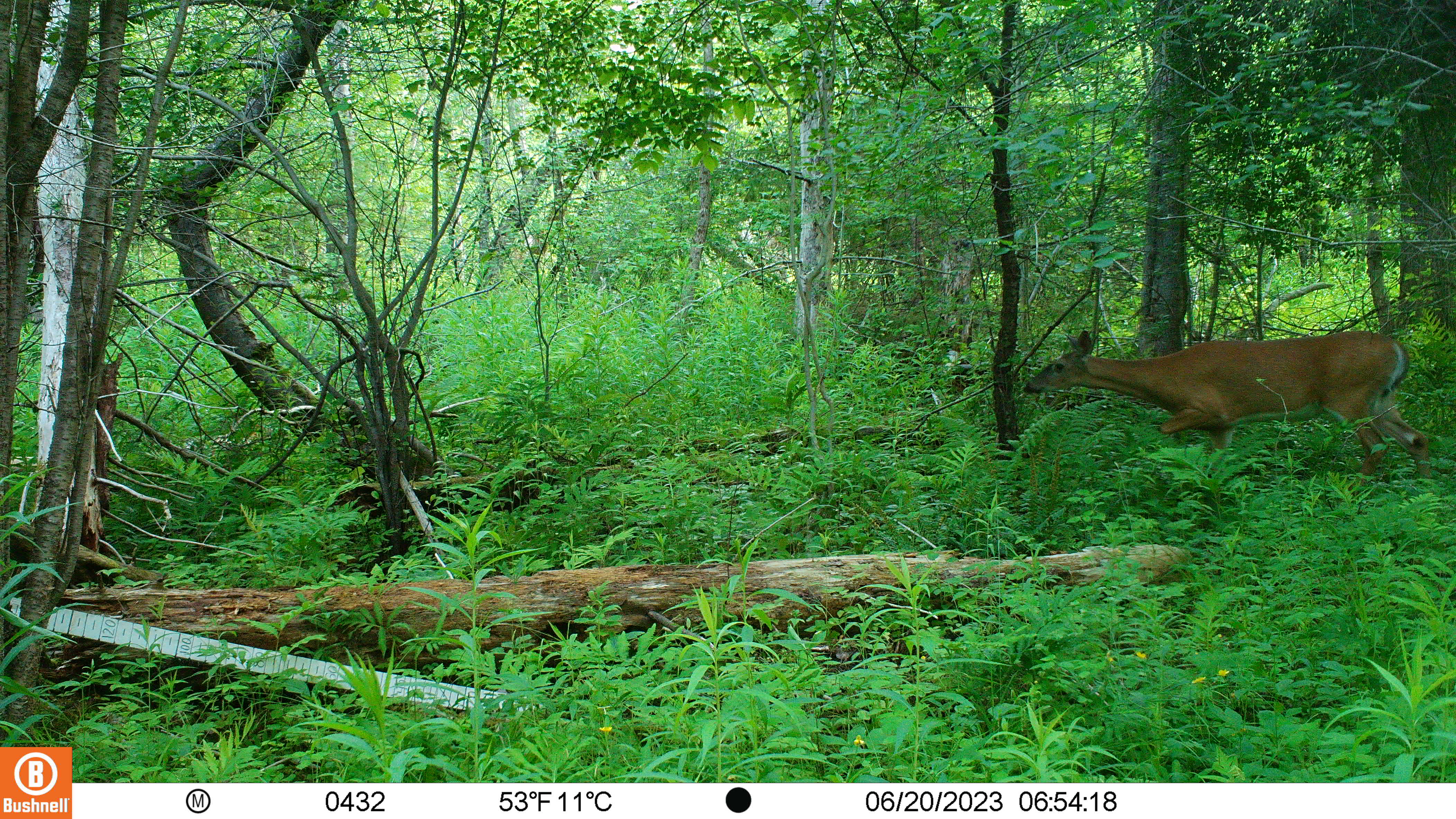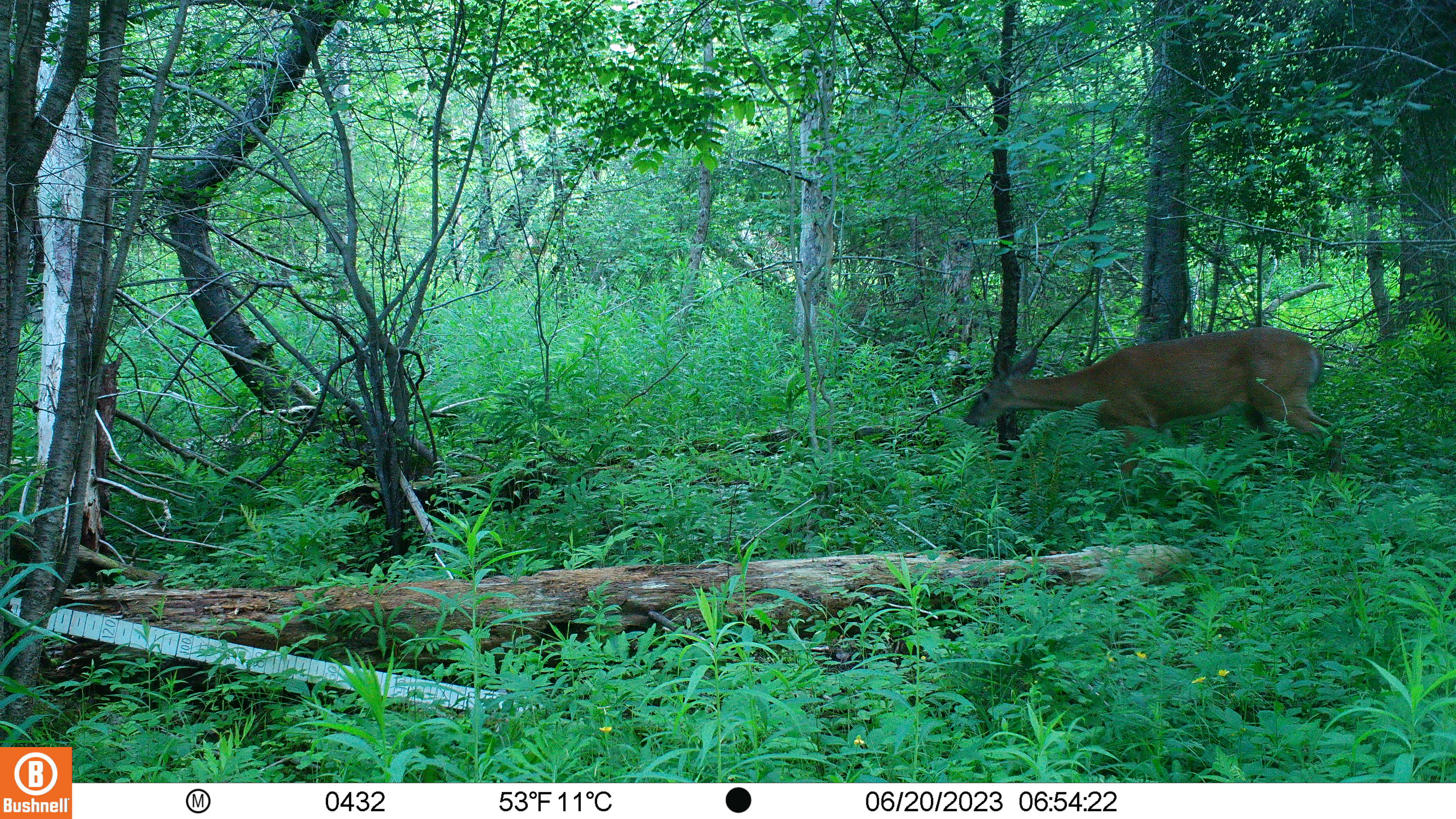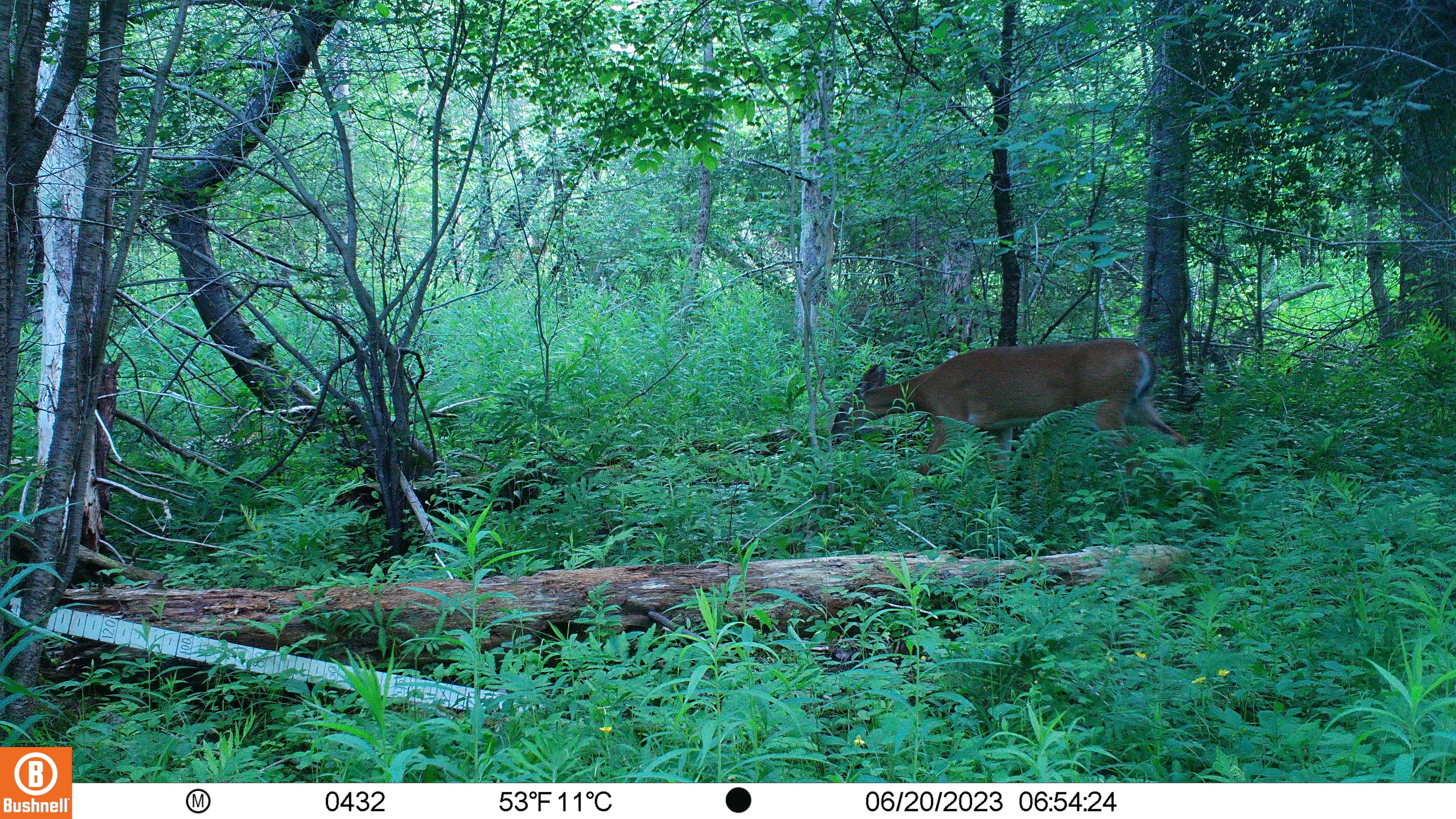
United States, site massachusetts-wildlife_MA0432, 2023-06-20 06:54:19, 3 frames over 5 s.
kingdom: Animalia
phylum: Chordata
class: Mammalia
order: Artiodactyla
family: Cervidae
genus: Odocoileus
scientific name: Odocoileus virginianus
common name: white-tailed deer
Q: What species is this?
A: White-tailed deer (Odocoileus virginianus).